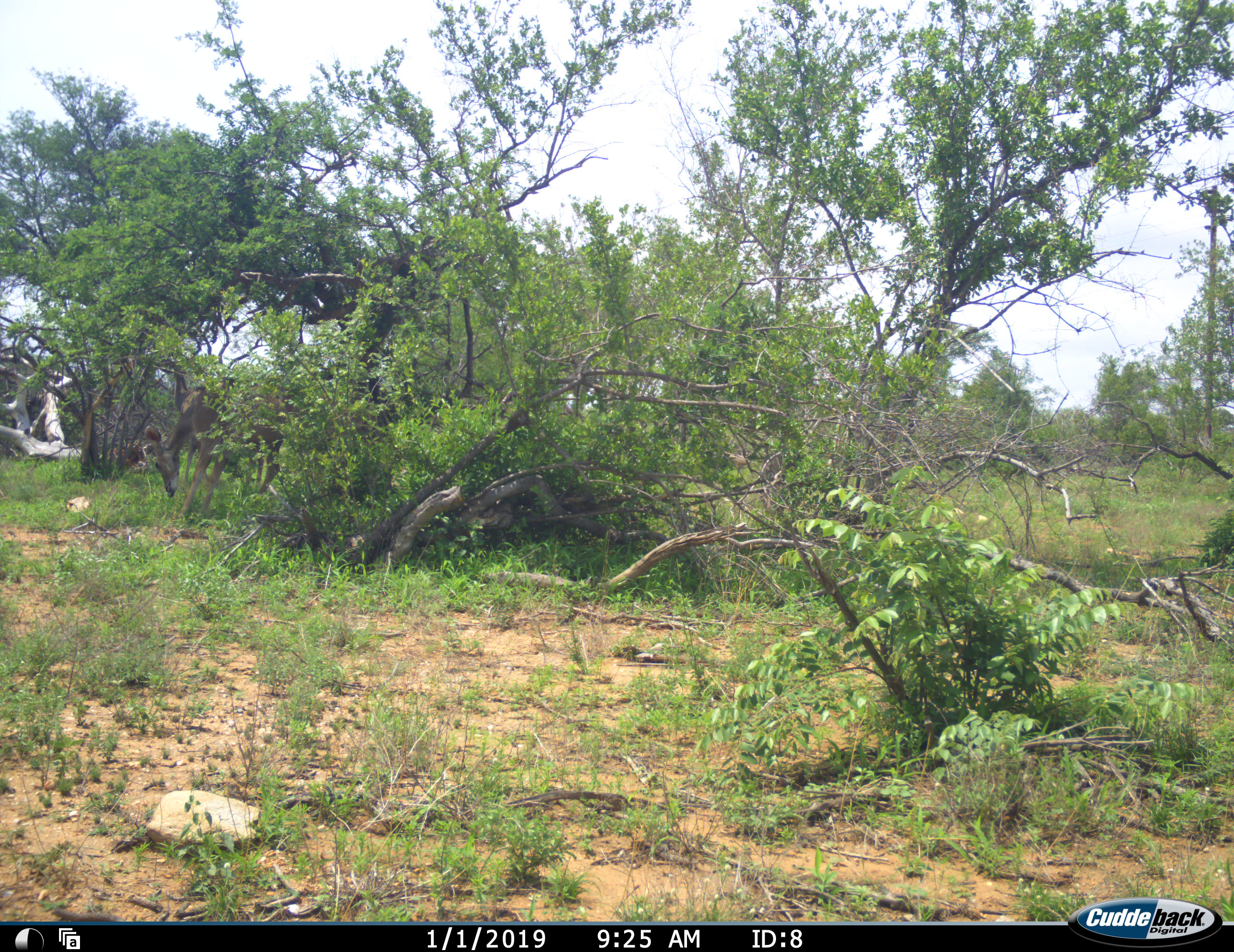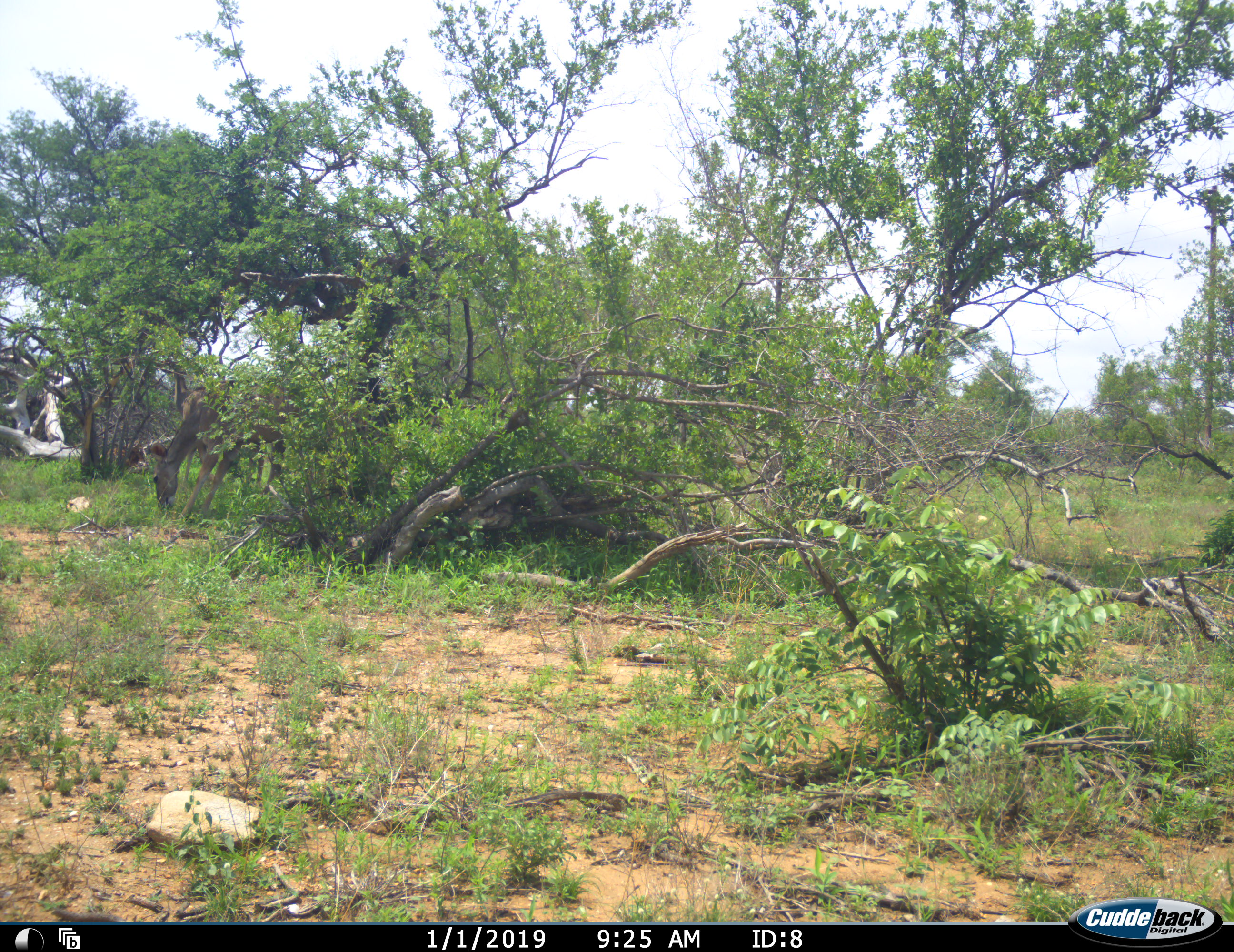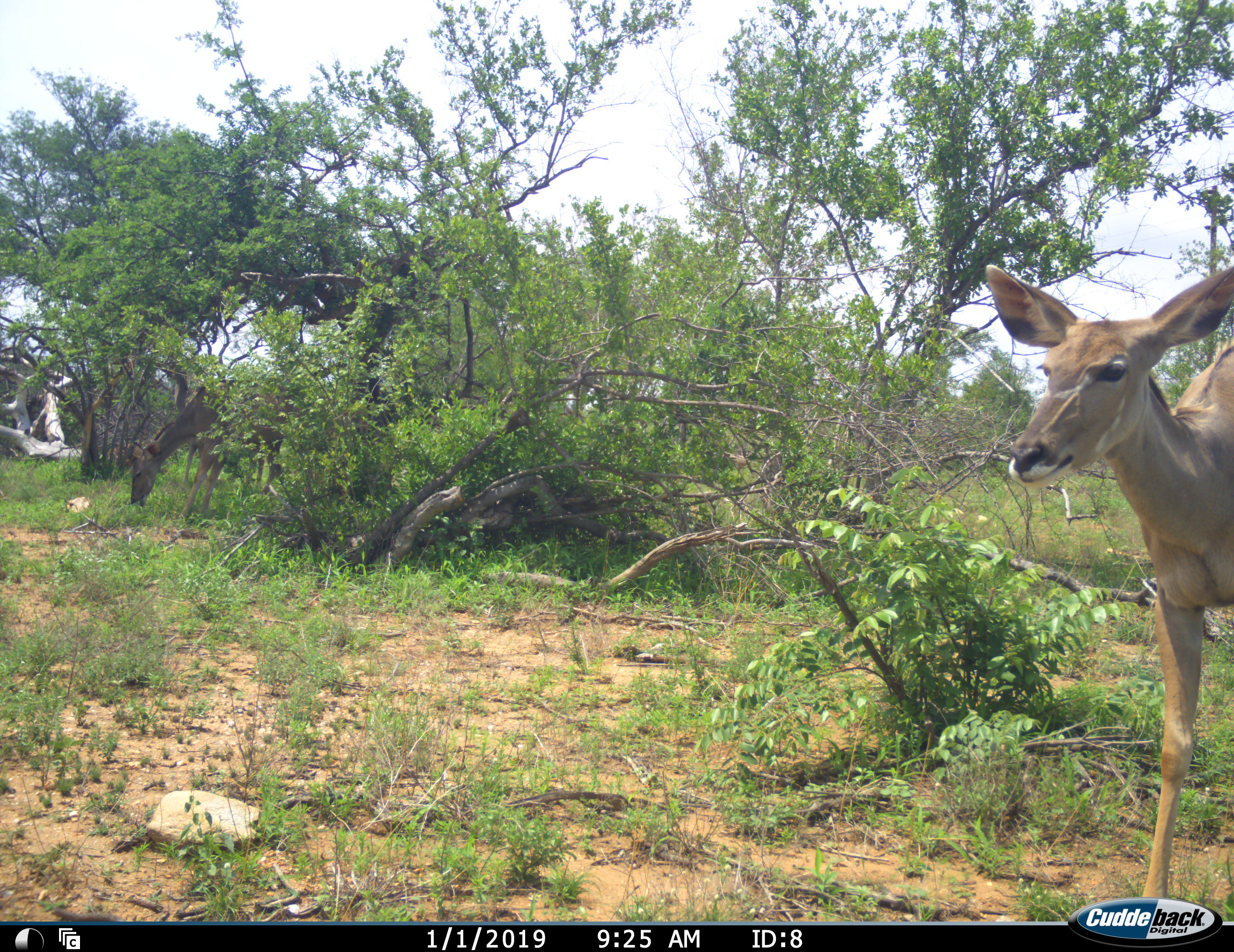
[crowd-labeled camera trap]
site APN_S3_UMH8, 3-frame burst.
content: unidentified animal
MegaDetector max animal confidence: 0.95